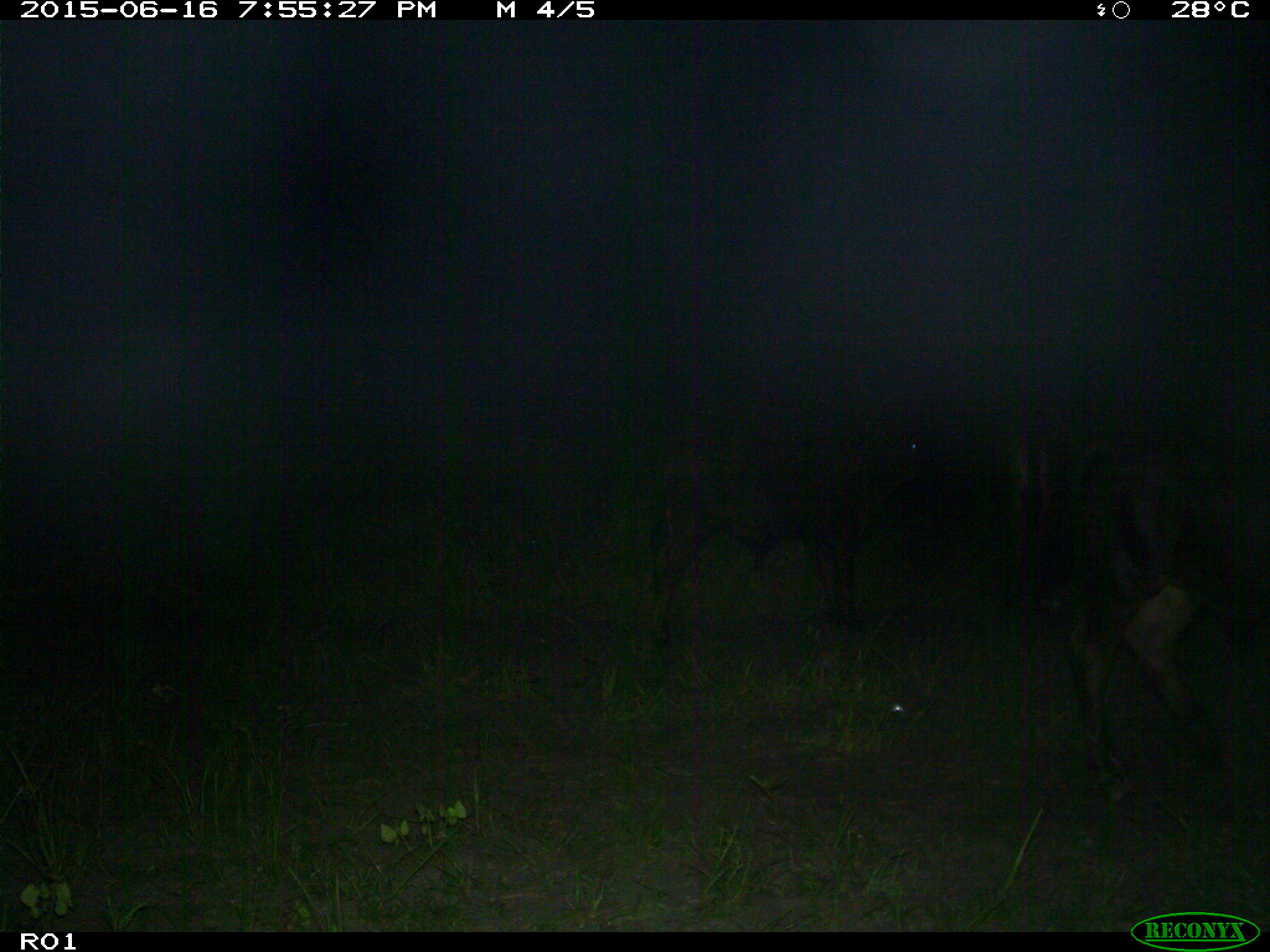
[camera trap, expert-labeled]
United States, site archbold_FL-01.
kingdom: Animalia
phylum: Chordata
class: Mammalia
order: Artiodactyla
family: Bovidae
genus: Bos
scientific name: Bos taurus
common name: domestic cow